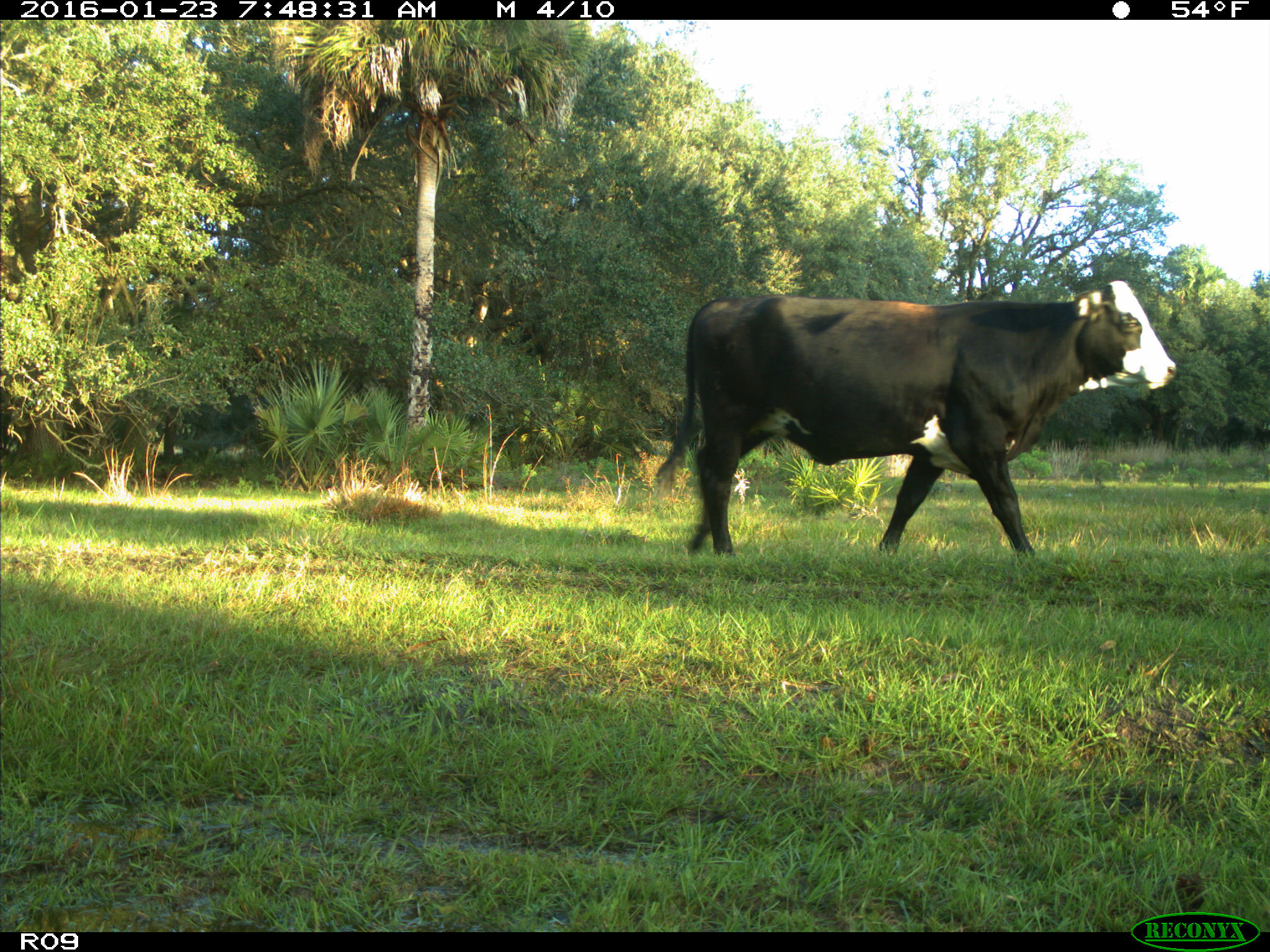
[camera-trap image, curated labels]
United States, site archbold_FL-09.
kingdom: Animalia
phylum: Chordata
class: Mammalia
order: Artiodactyla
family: Bovidae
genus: Bos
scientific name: Bos taurus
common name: domestic cow